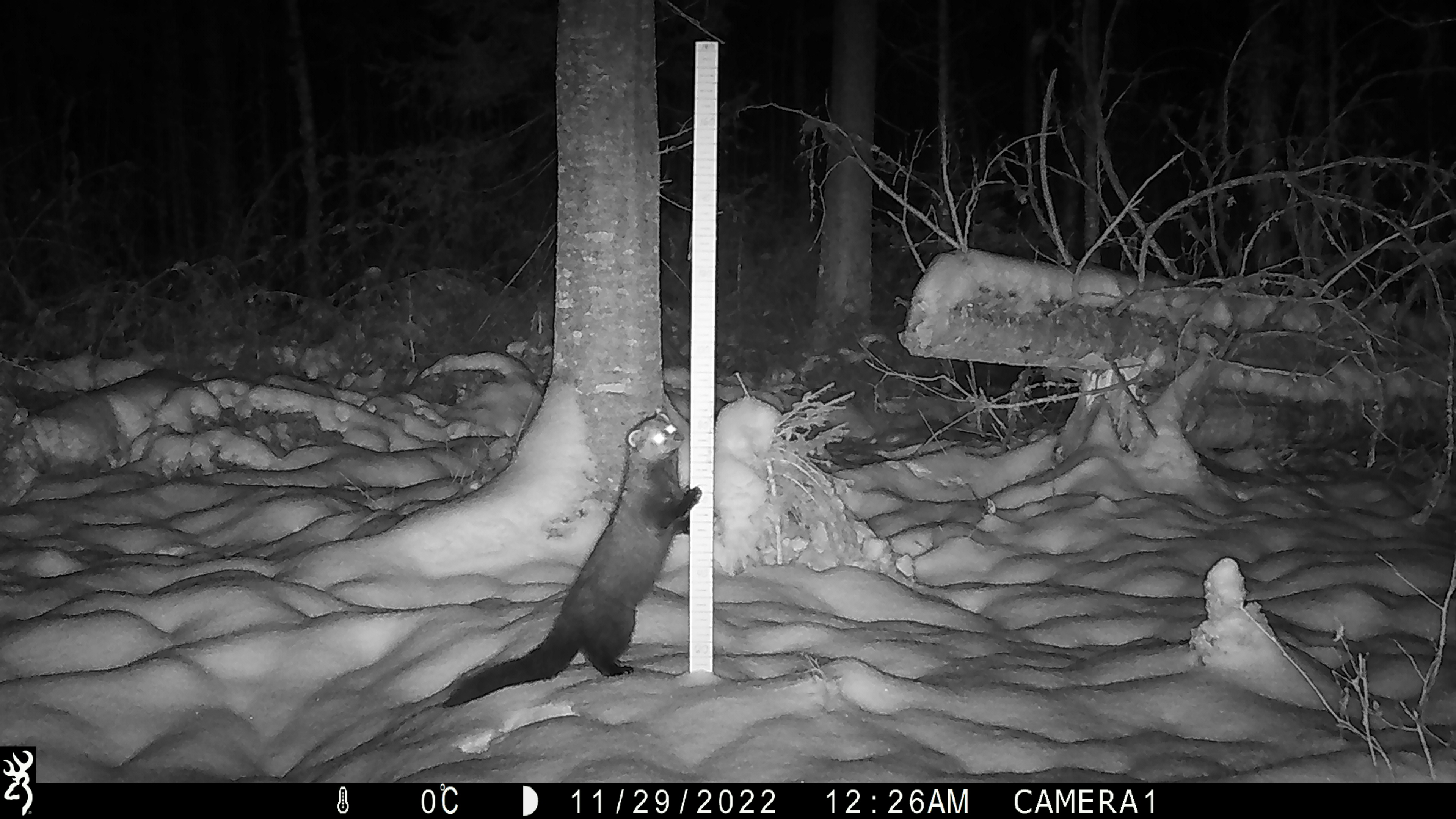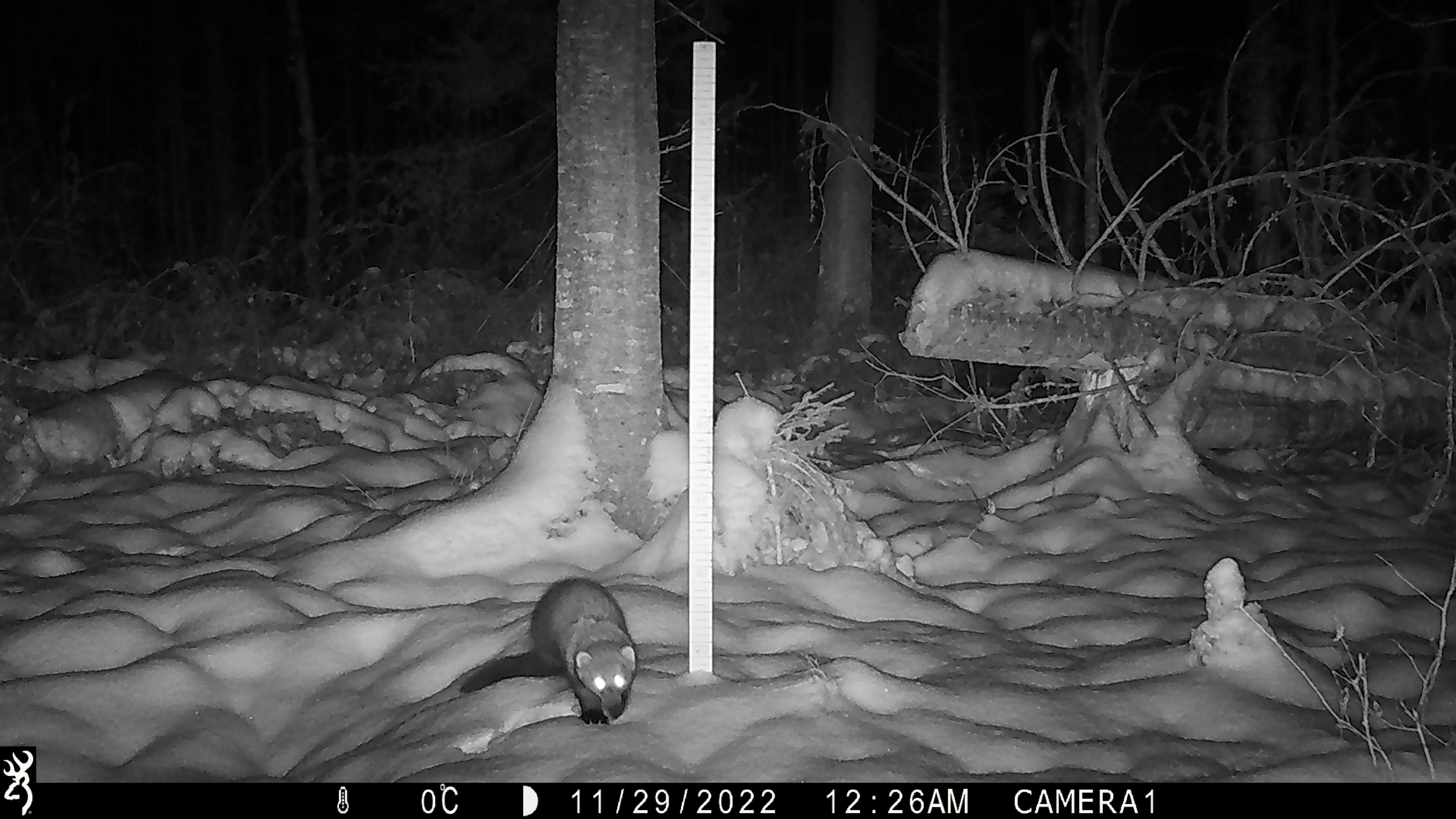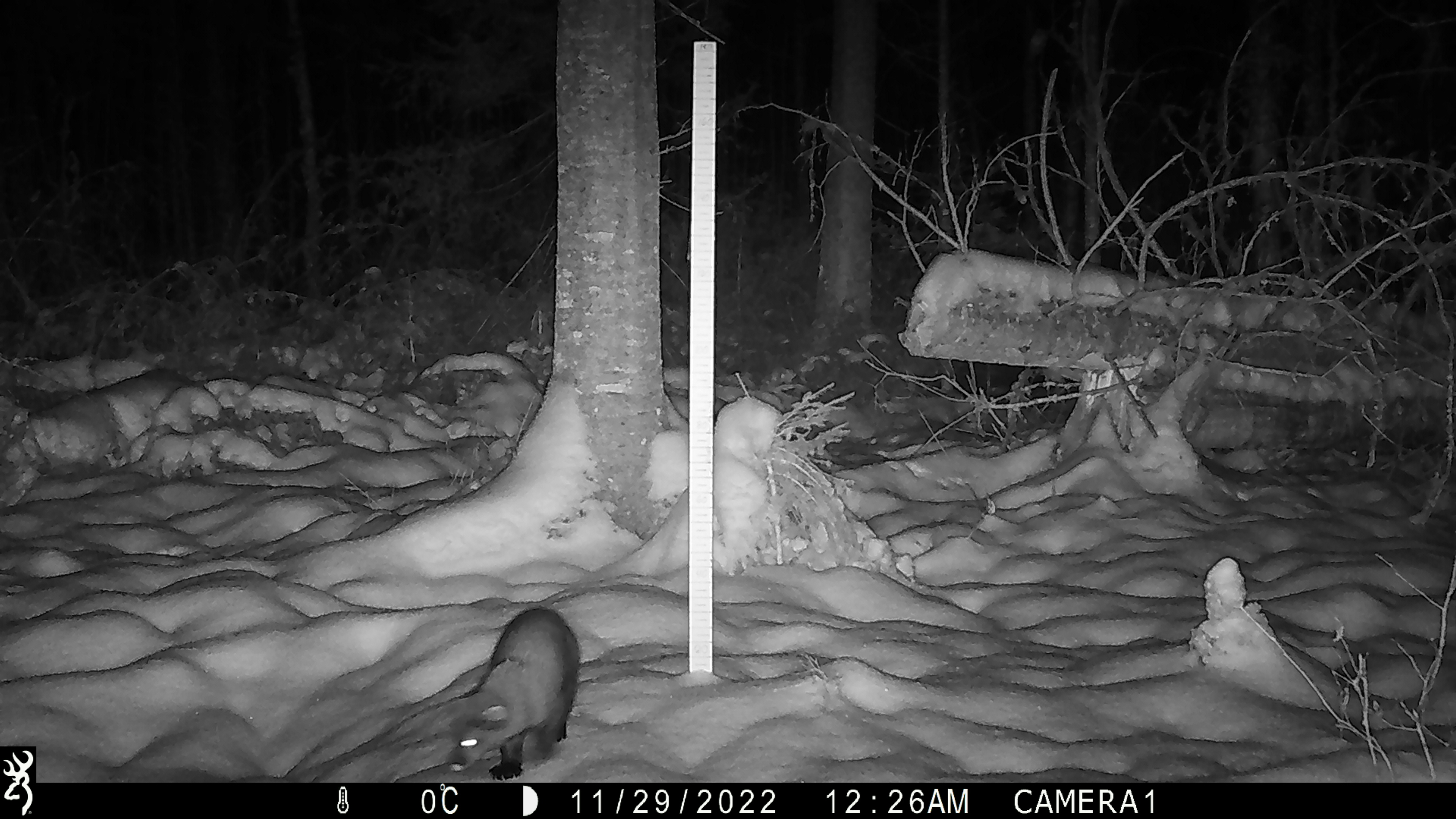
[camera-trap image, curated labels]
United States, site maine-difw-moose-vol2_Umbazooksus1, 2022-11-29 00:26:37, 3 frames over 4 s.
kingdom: Animalia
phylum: Chordata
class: Mammalia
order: Carnivora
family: Mustelidae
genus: Pekania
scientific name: Pekania pennanti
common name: fisher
Fisher (Pekania pennanti).